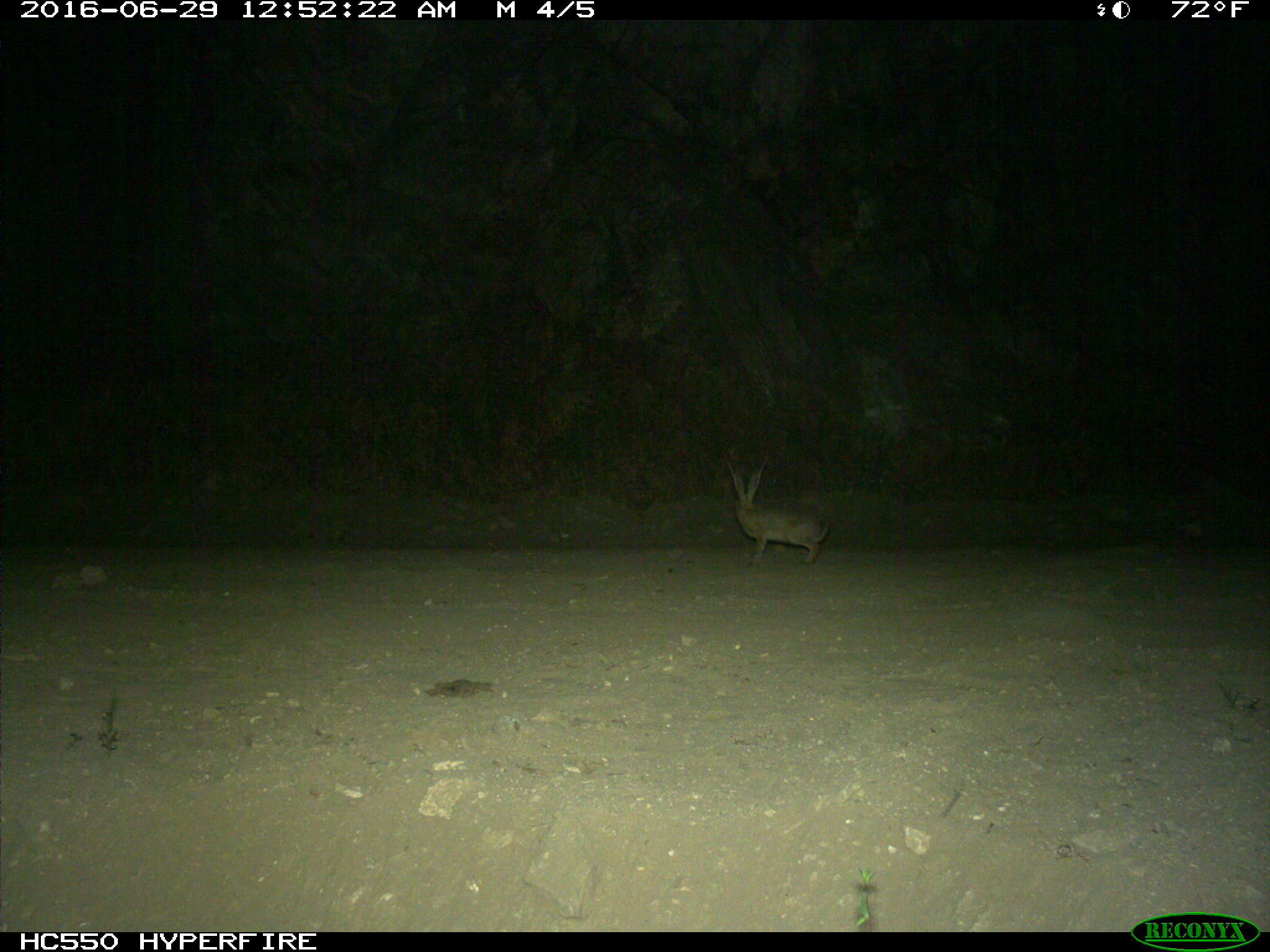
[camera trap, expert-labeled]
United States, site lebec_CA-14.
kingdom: Animalia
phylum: Chordata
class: Mammalia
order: Lagomorpha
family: Leporidae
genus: Lepus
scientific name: Lepus californicus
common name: black-tailed jackrabbit